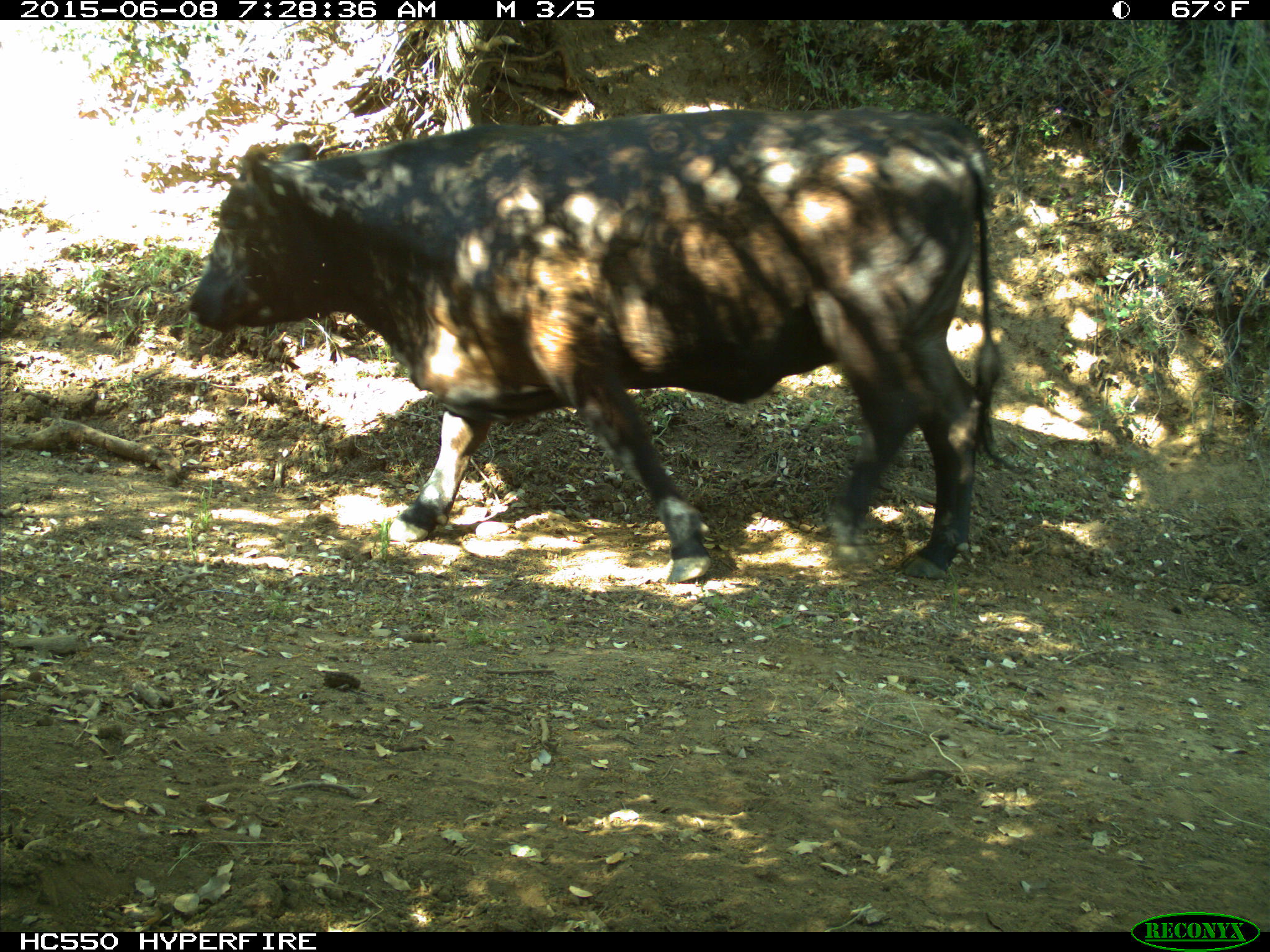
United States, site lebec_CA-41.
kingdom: Animalia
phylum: Chordata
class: Mammalia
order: Artiodactyla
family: Bovidae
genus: Bos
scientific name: Bos taurus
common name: domestic cow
Bos taurus (domestic cow).